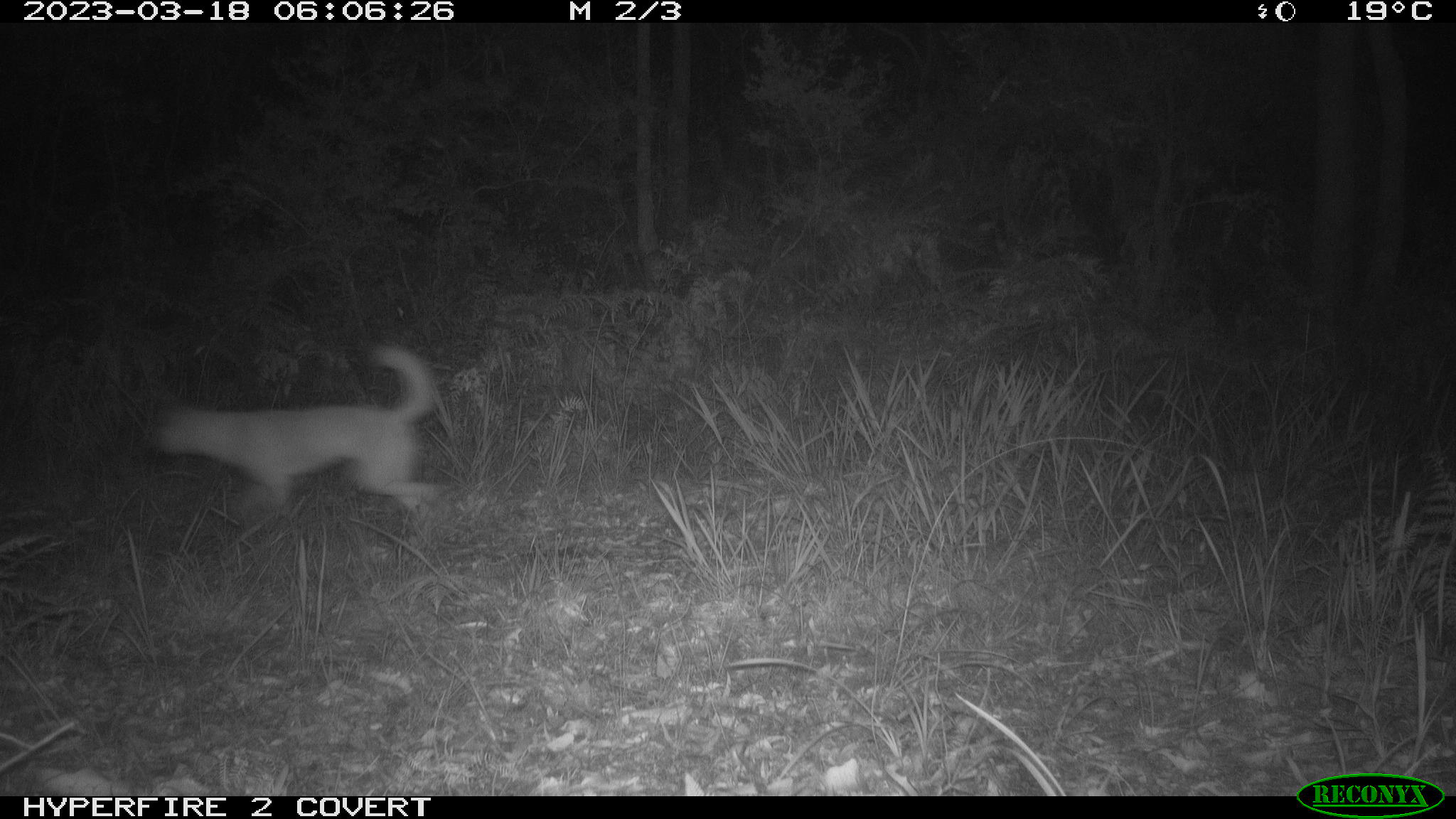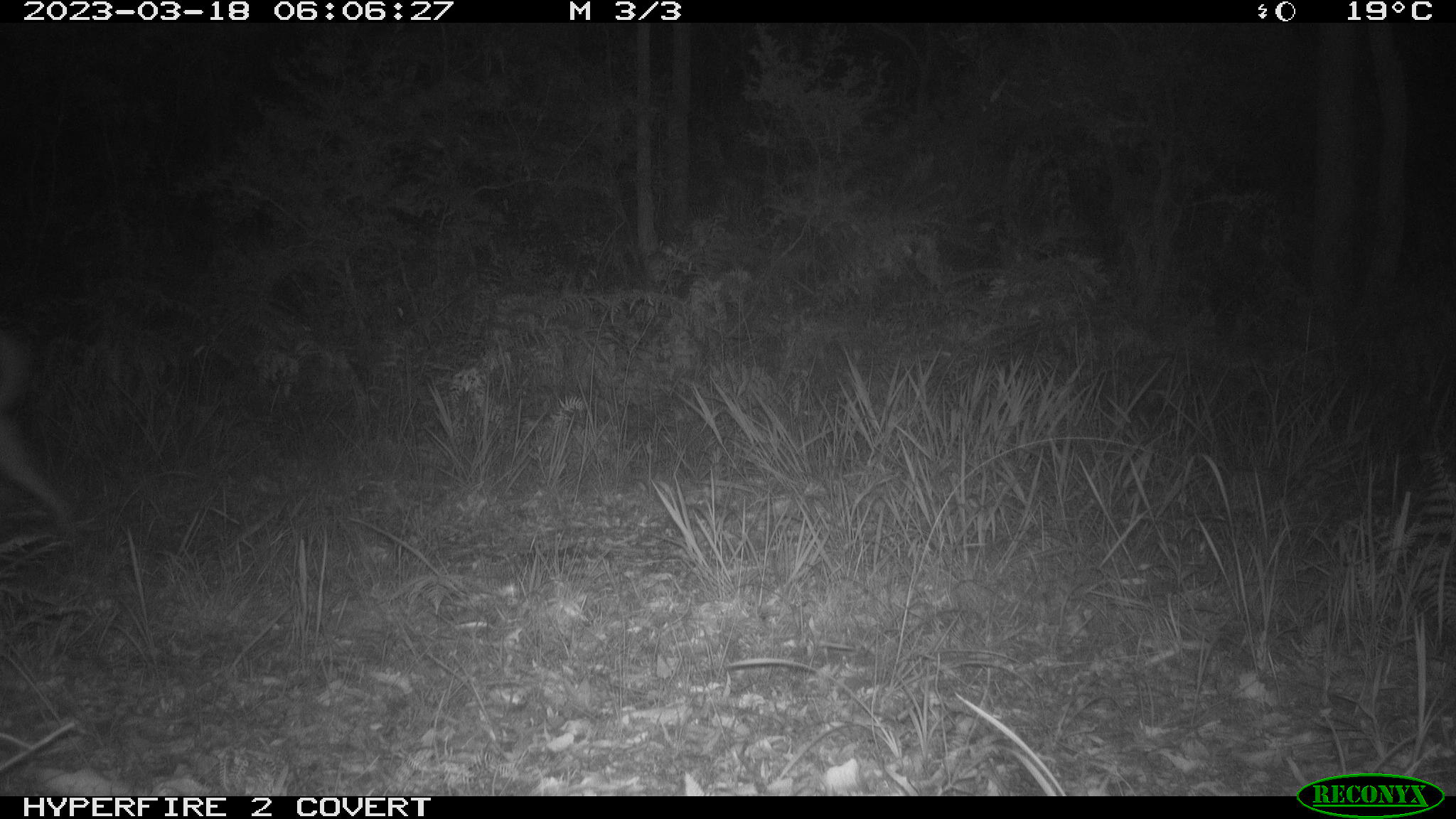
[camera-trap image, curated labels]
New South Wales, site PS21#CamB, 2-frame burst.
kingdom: Animalia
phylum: Chordata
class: Mammalia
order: Carnivora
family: Canidae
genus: Canis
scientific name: Canis familiaris dingo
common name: dingo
Dingo (Canis familiaris dingo).